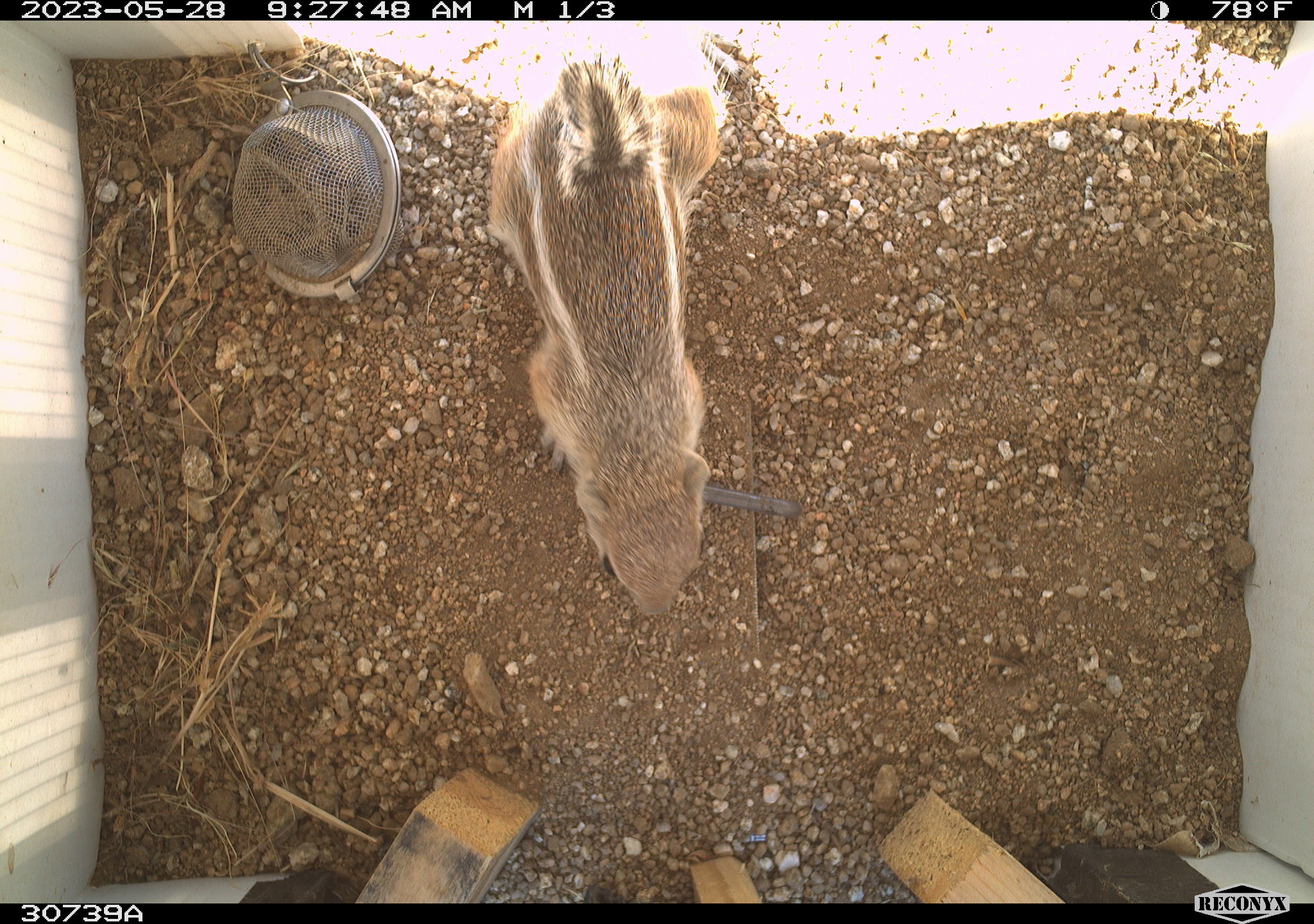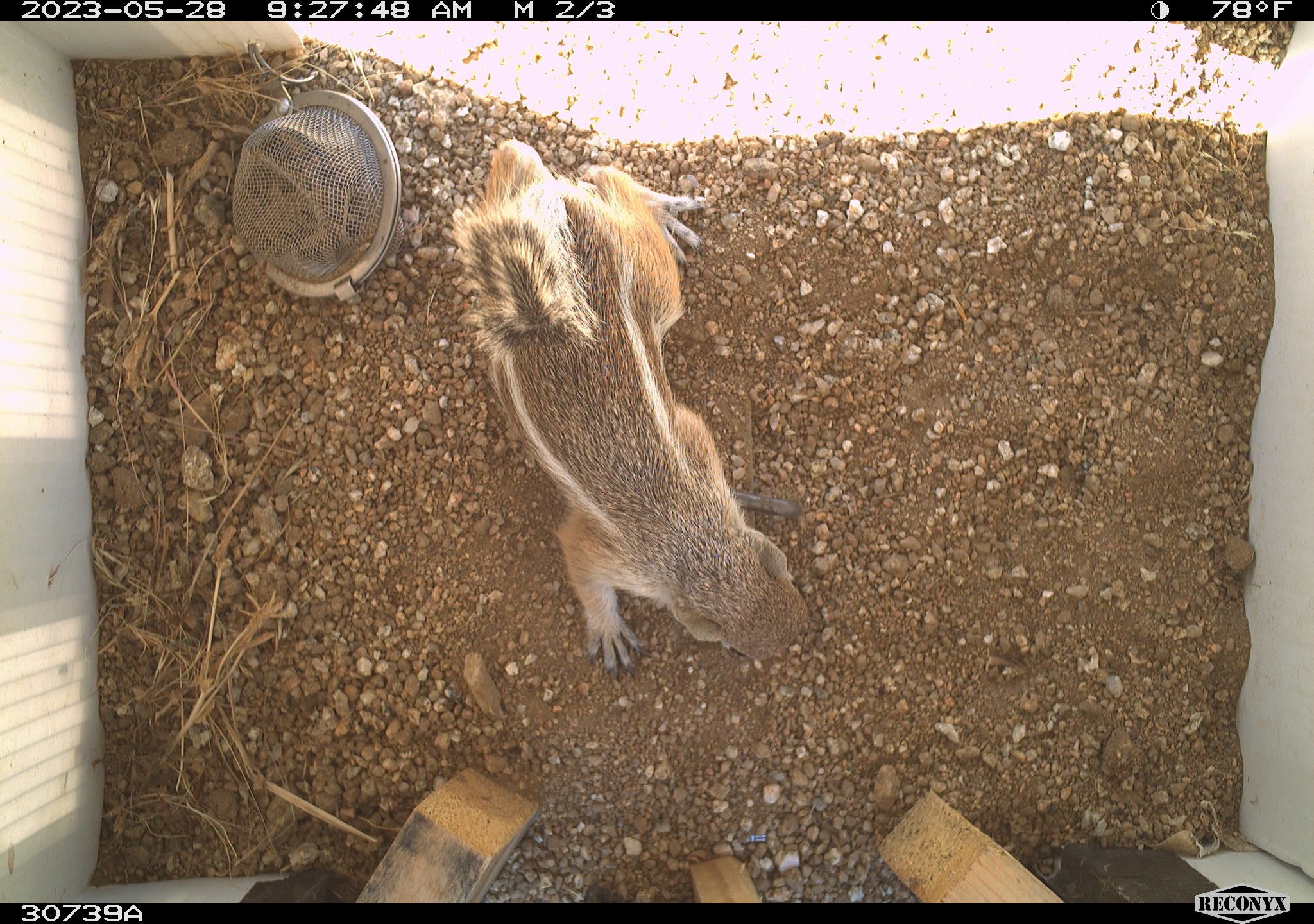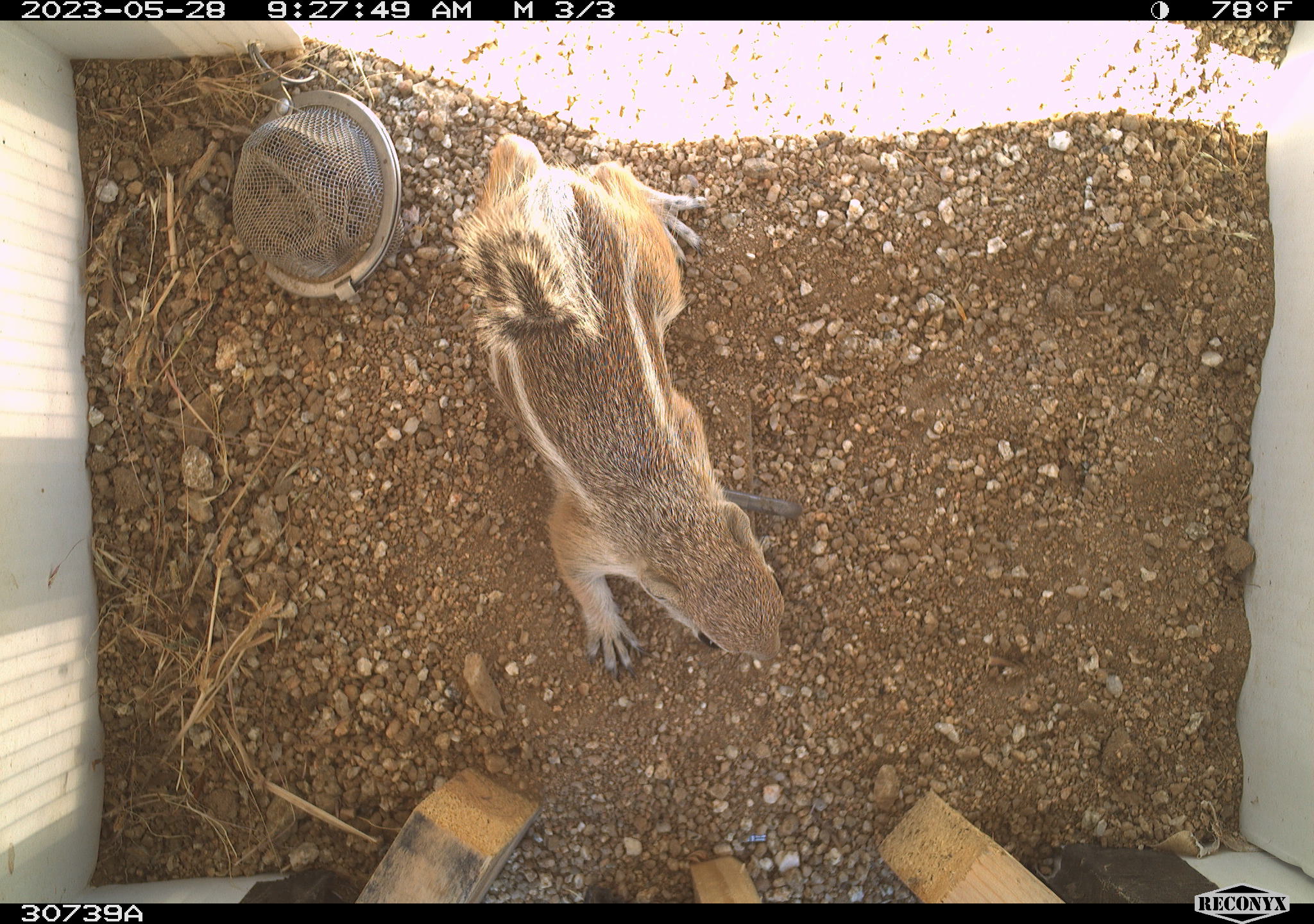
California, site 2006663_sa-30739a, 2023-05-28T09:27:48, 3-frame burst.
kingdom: Animalia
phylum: Chordata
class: Mammalia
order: Rodentia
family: Sciuridae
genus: Ammospermophilus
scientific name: Ammospermophilus leucurus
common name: white-tailed antelope squirrel